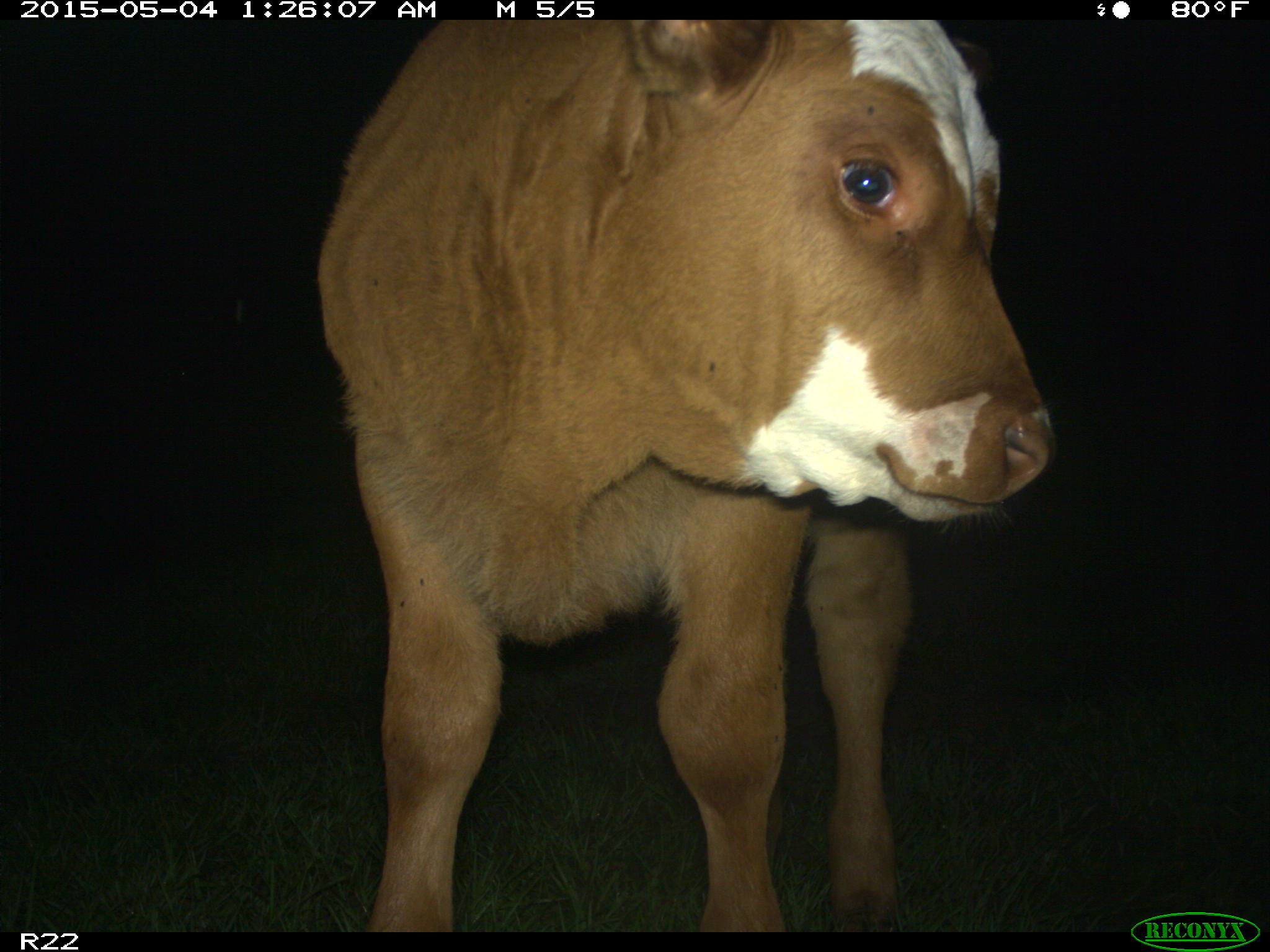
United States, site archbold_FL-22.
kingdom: Animalia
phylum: Chordata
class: Mammalia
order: Artiodactyla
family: Bovidae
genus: Bos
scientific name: Bos taurus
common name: domestic cow